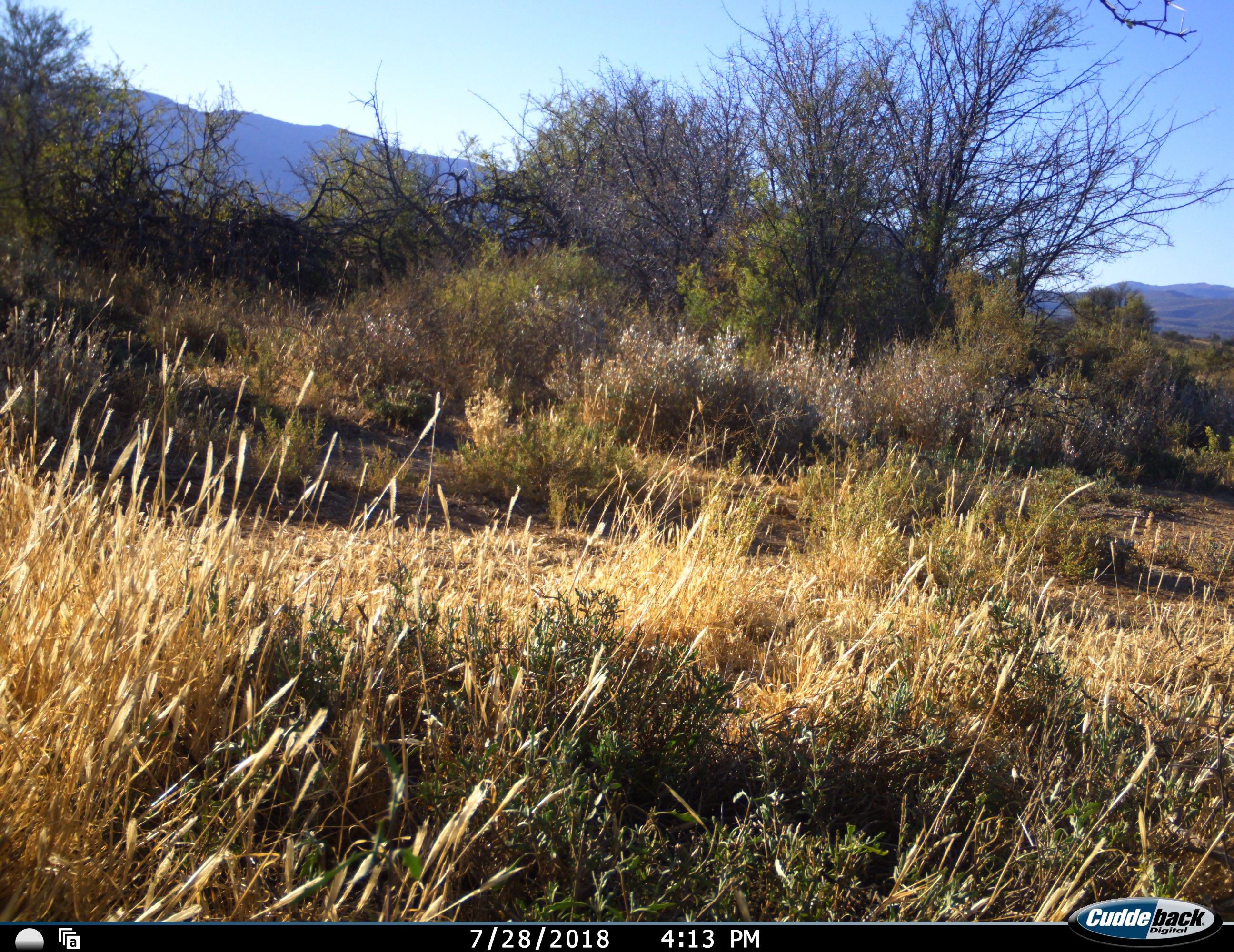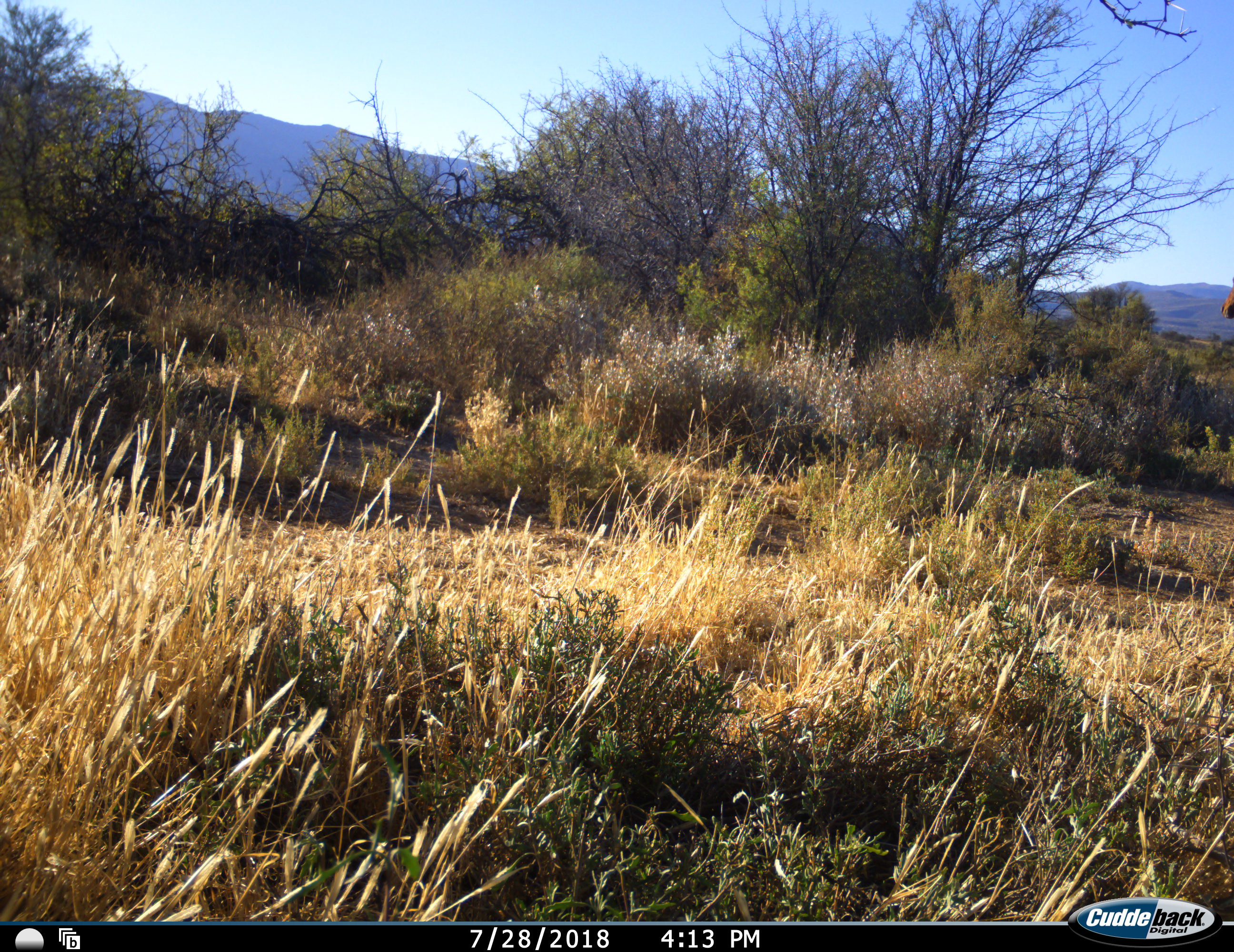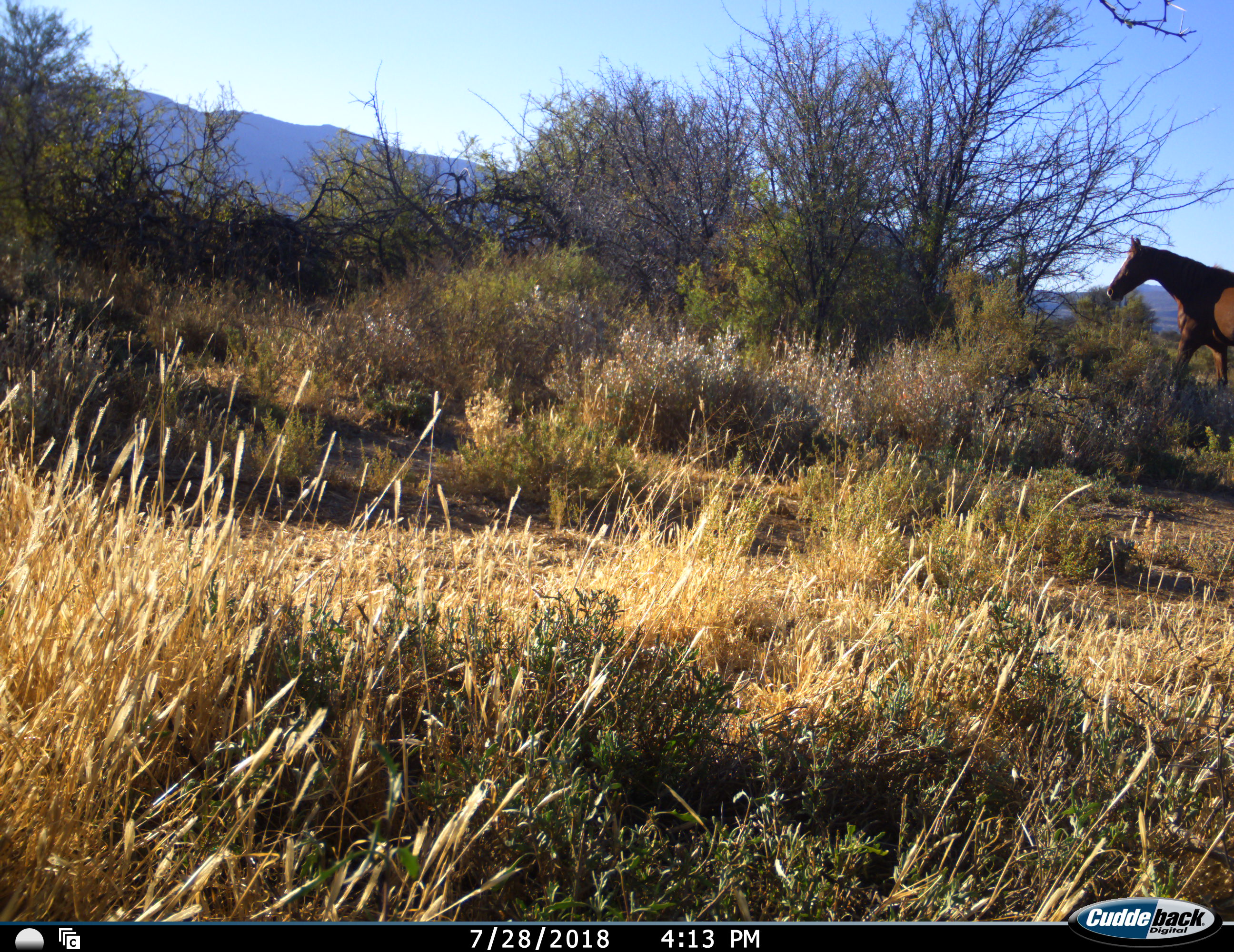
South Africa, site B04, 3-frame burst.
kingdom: Animalia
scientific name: Animalia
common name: animal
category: domesticanimal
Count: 1.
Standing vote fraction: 11%.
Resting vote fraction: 0%.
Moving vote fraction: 89%.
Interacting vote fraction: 0%.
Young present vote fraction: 0%.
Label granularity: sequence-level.